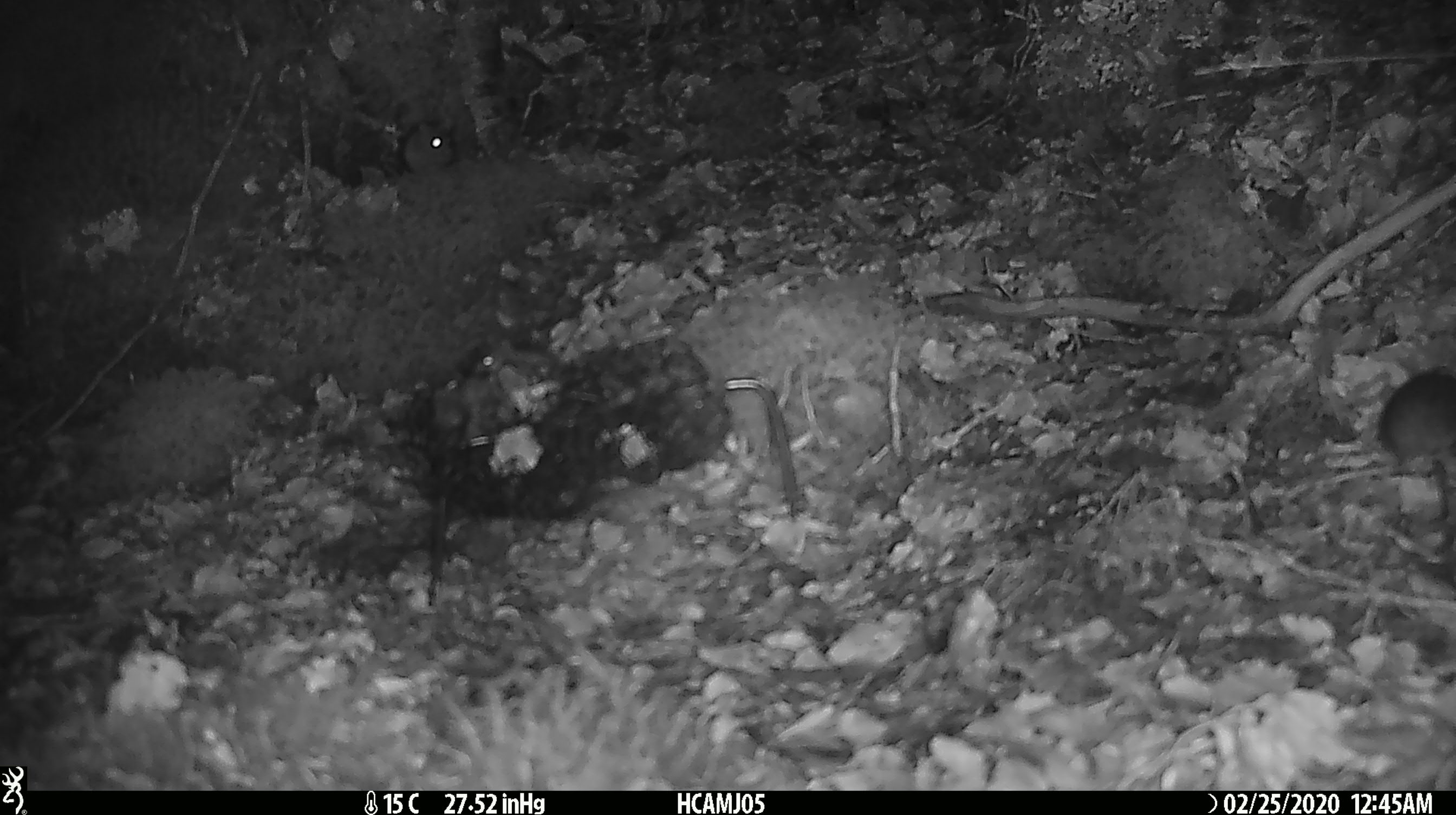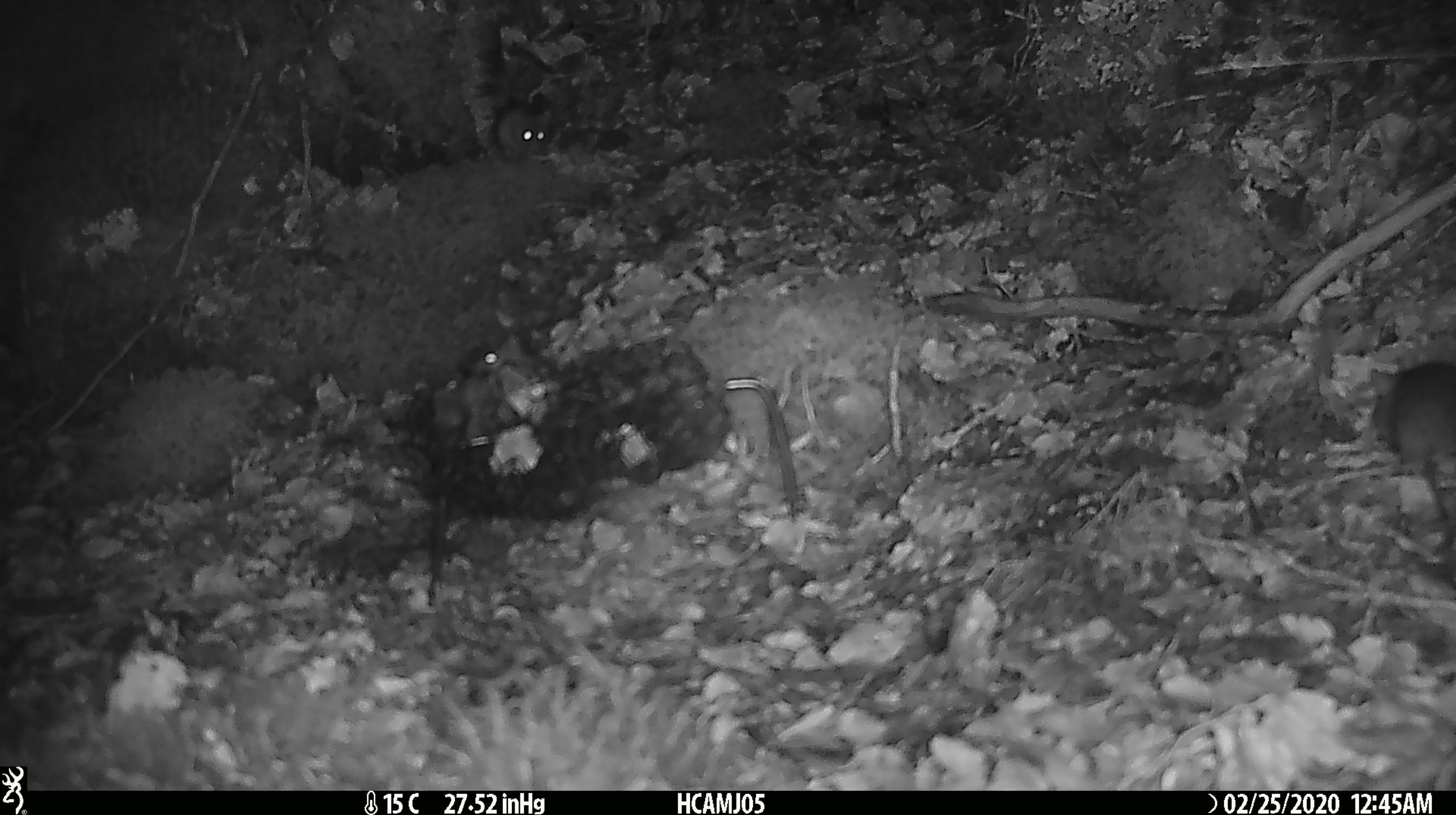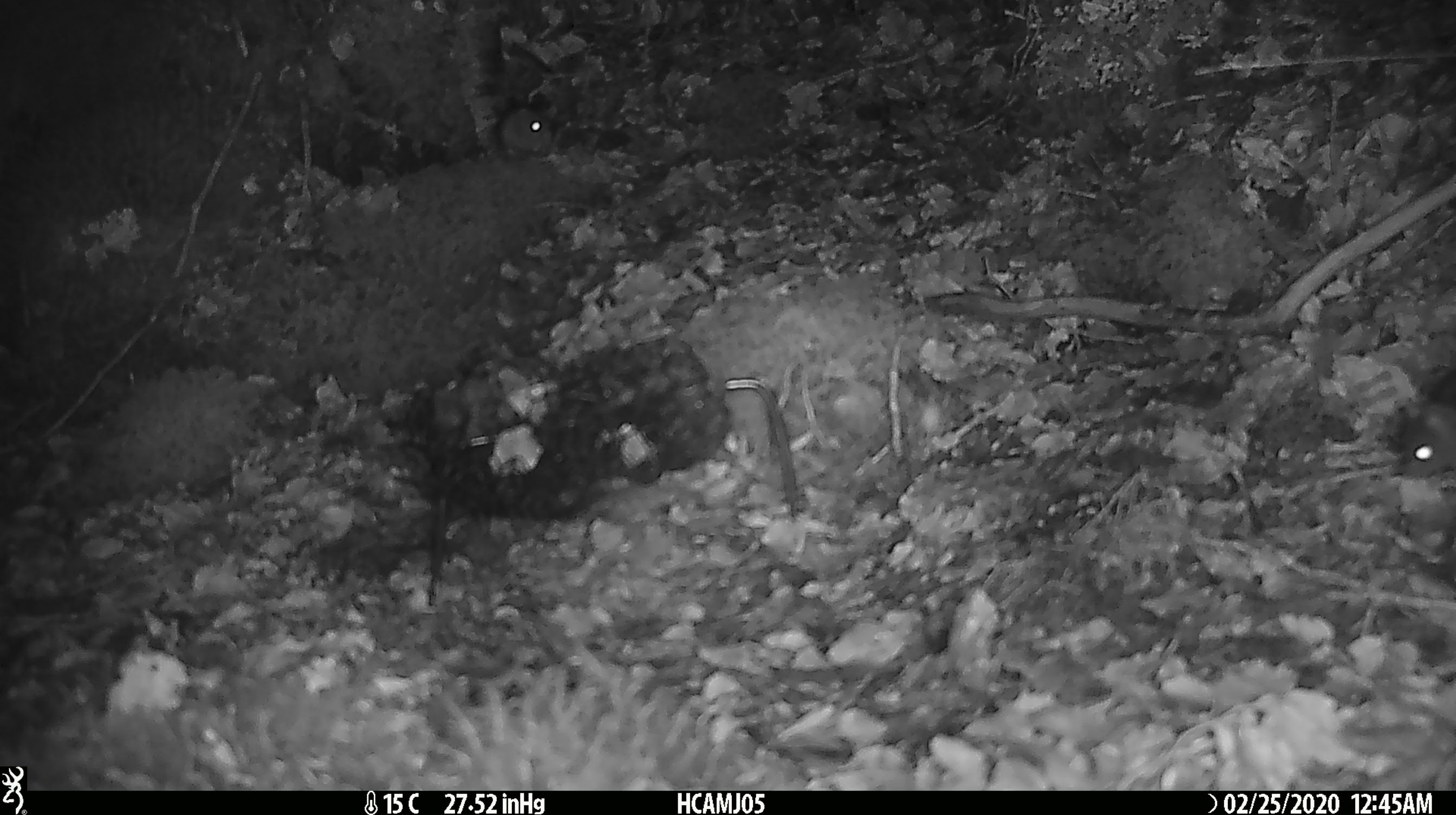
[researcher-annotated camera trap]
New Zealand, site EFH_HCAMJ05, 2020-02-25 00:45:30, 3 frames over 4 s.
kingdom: Animalia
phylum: Chordata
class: Mammalia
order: Rodentia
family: Muridae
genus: Mus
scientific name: Mus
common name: mouse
Mouse (Mus).